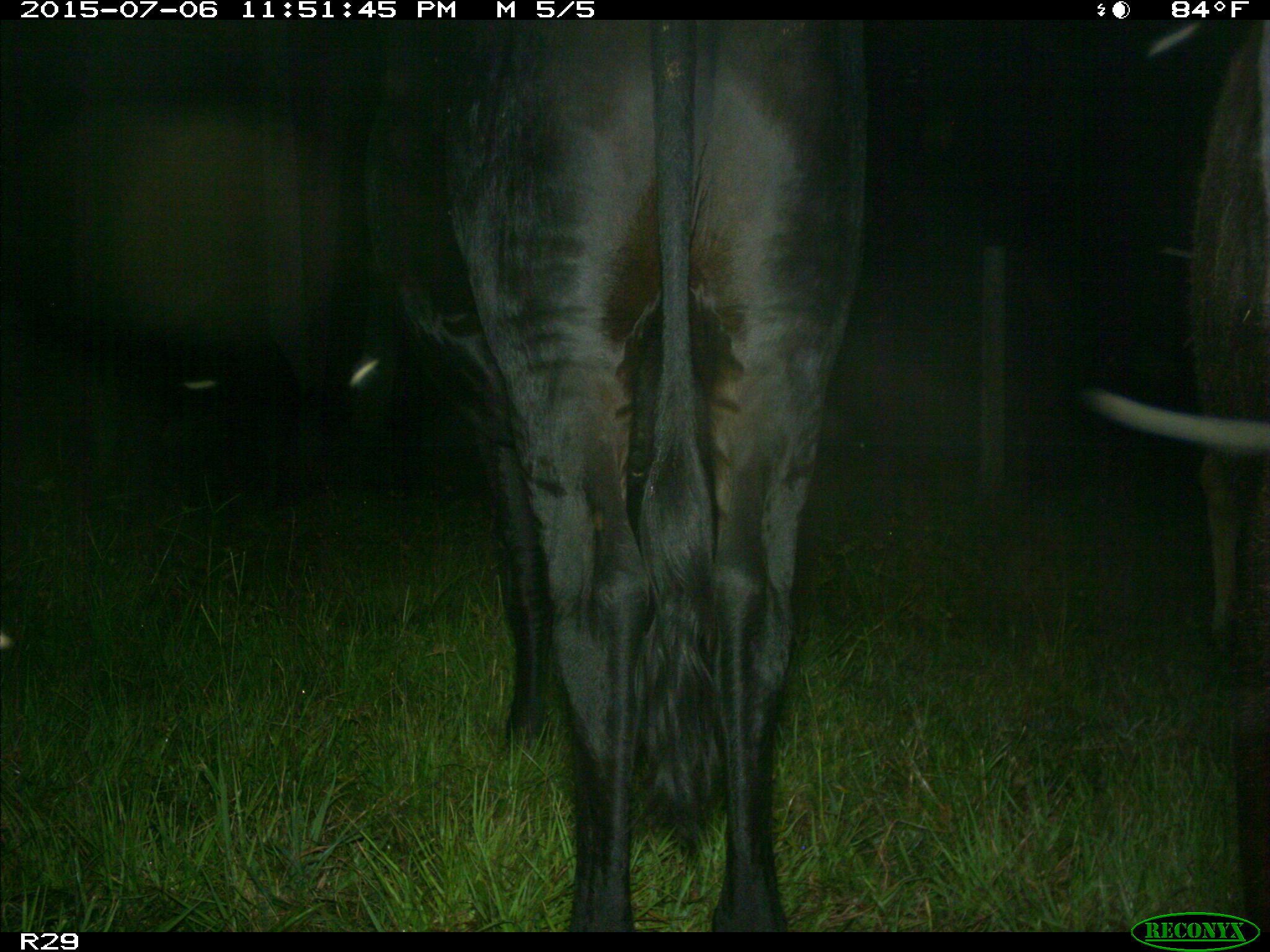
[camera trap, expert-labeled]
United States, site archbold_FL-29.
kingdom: Animalia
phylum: Chordata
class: Mammalia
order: Artiodactyla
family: Bovidae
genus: Bos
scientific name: Bos taurus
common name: domestic cow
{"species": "Bos taurus (domestic cow)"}